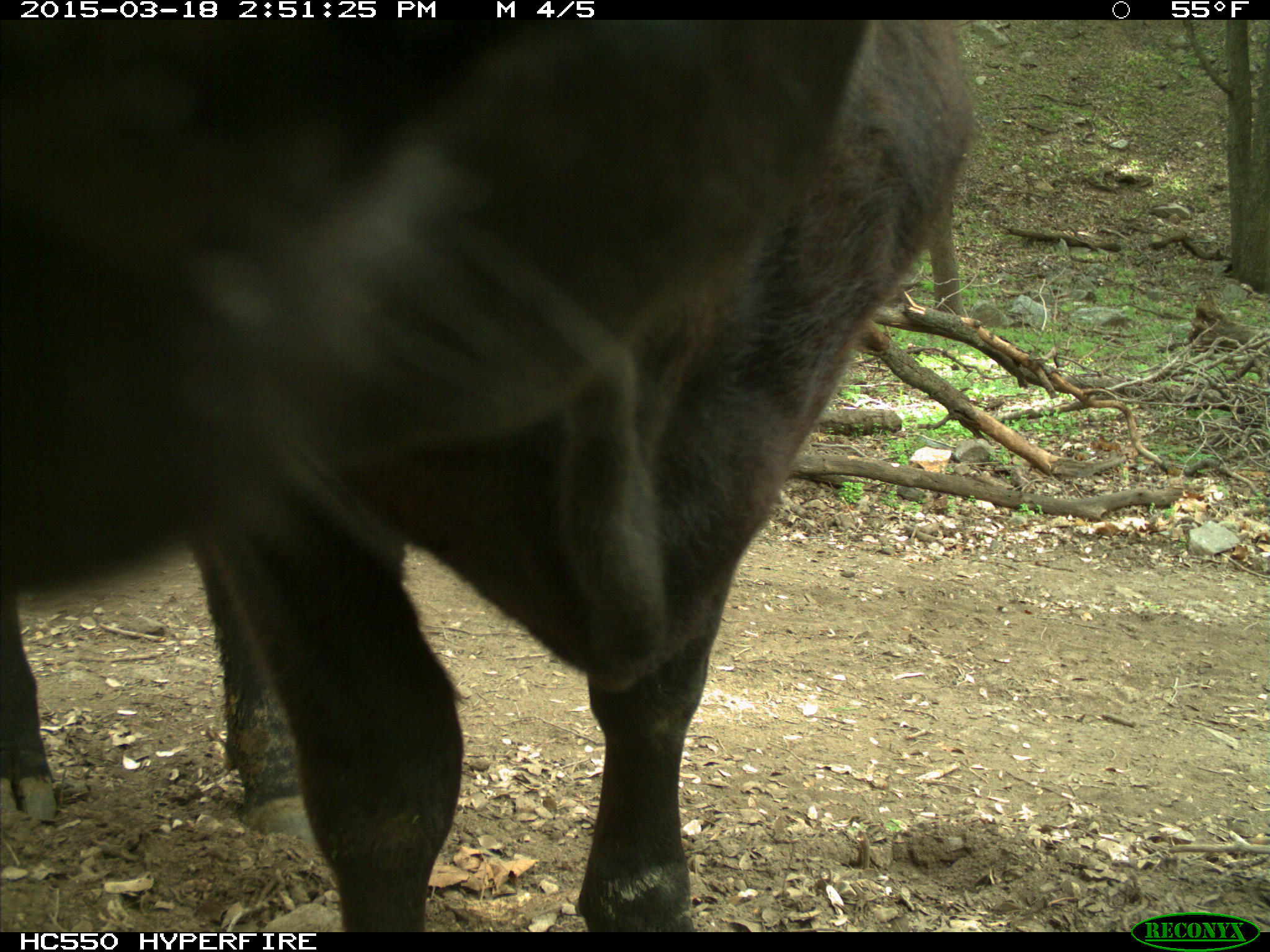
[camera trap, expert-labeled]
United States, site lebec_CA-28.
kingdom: Animalia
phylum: Chordata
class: Mammalia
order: Artiodactyla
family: Bovidae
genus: Bos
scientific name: Bos taurus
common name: domestic cow